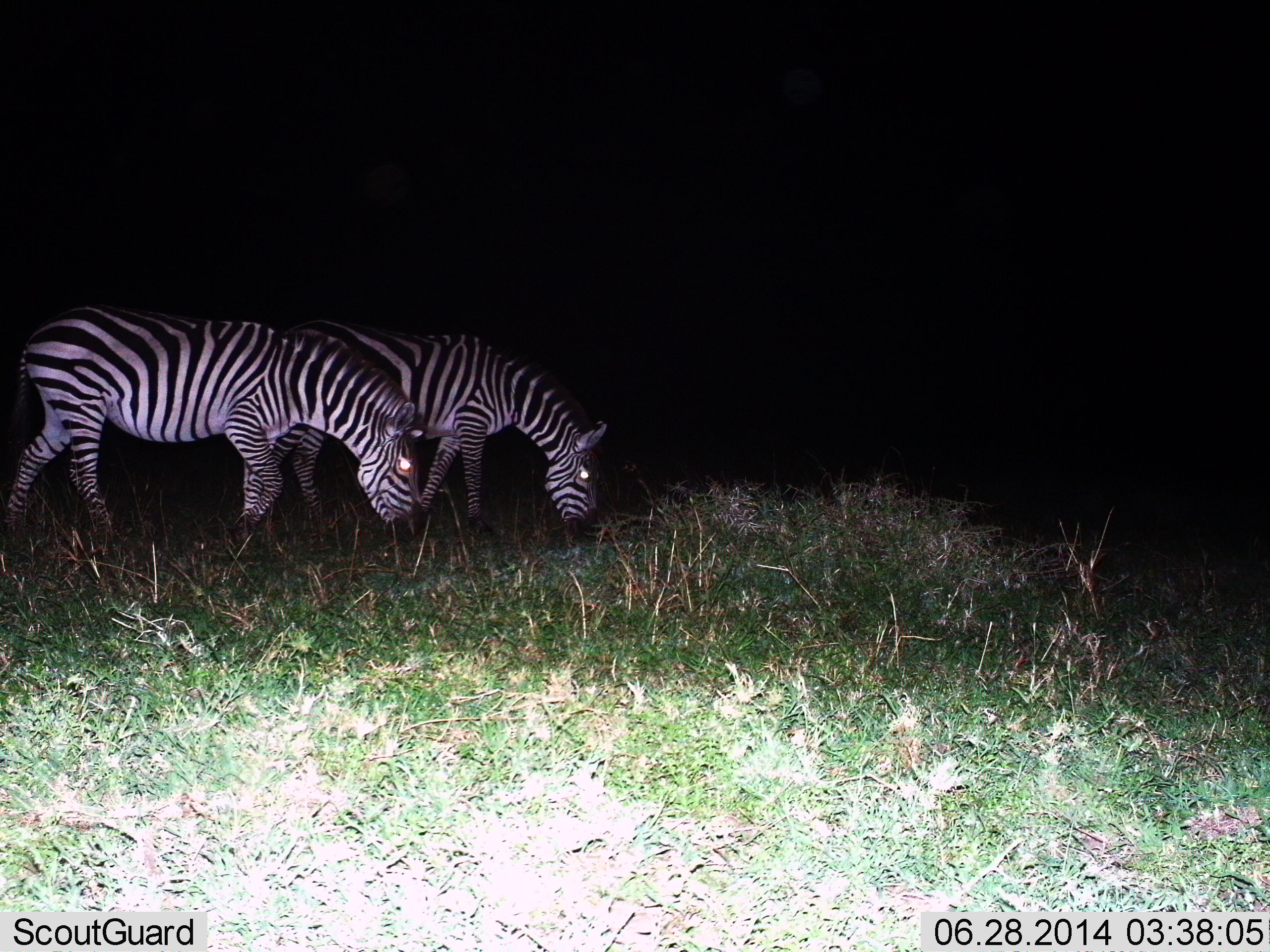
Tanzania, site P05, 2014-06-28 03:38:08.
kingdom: Animalia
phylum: Chordata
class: Mammalia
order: Perissodactyla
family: Equidae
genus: Equus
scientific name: Equus quagga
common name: plains zebra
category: zebra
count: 2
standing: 20%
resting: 0%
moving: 10%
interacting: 0%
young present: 0%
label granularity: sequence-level